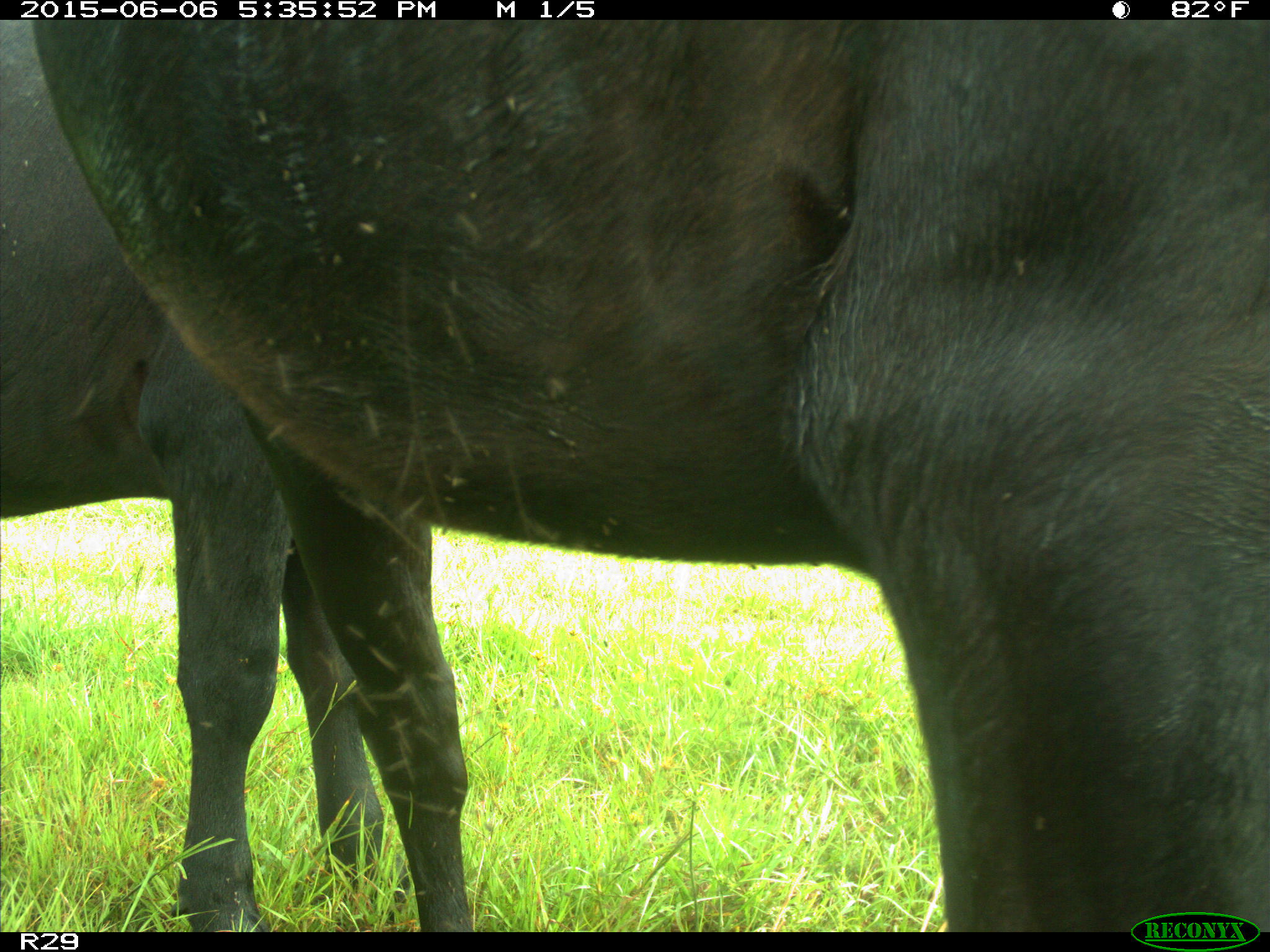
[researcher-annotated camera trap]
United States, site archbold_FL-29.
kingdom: Animalia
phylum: Chordata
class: Mammalia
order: Artiodactyla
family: Bovidae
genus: Bos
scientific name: Bos taurus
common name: domestic cow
Bos taurus (domestic cow).